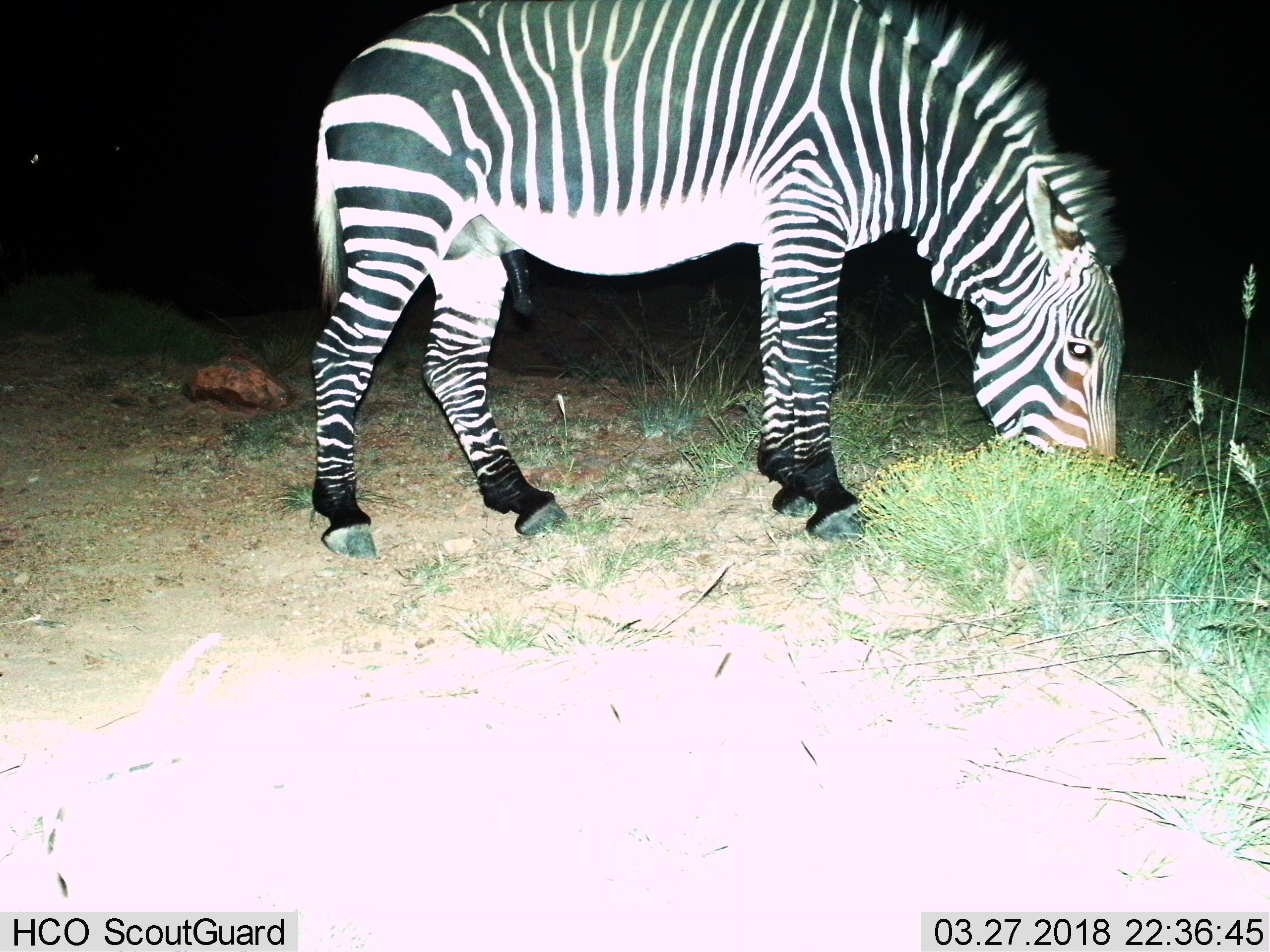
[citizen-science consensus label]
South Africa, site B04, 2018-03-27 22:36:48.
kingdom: Animalia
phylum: Chordata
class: Mammalia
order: Perissodactyla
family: Equidae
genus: Equus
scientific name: Equus zebra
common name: mountain zebra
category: zebramountain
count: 1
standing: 0%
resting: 0%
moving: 0%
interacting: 0%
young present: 0%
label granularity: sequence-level